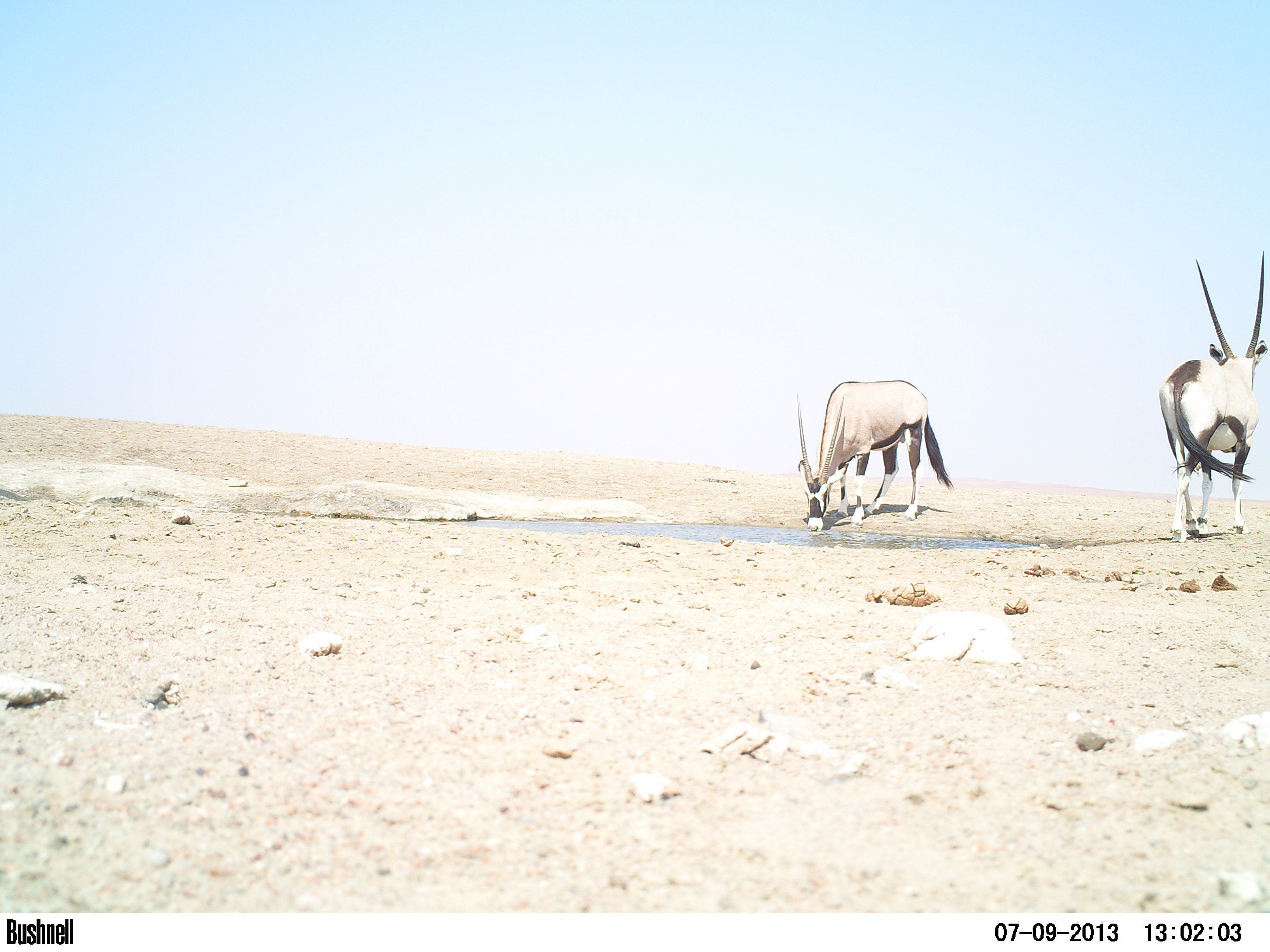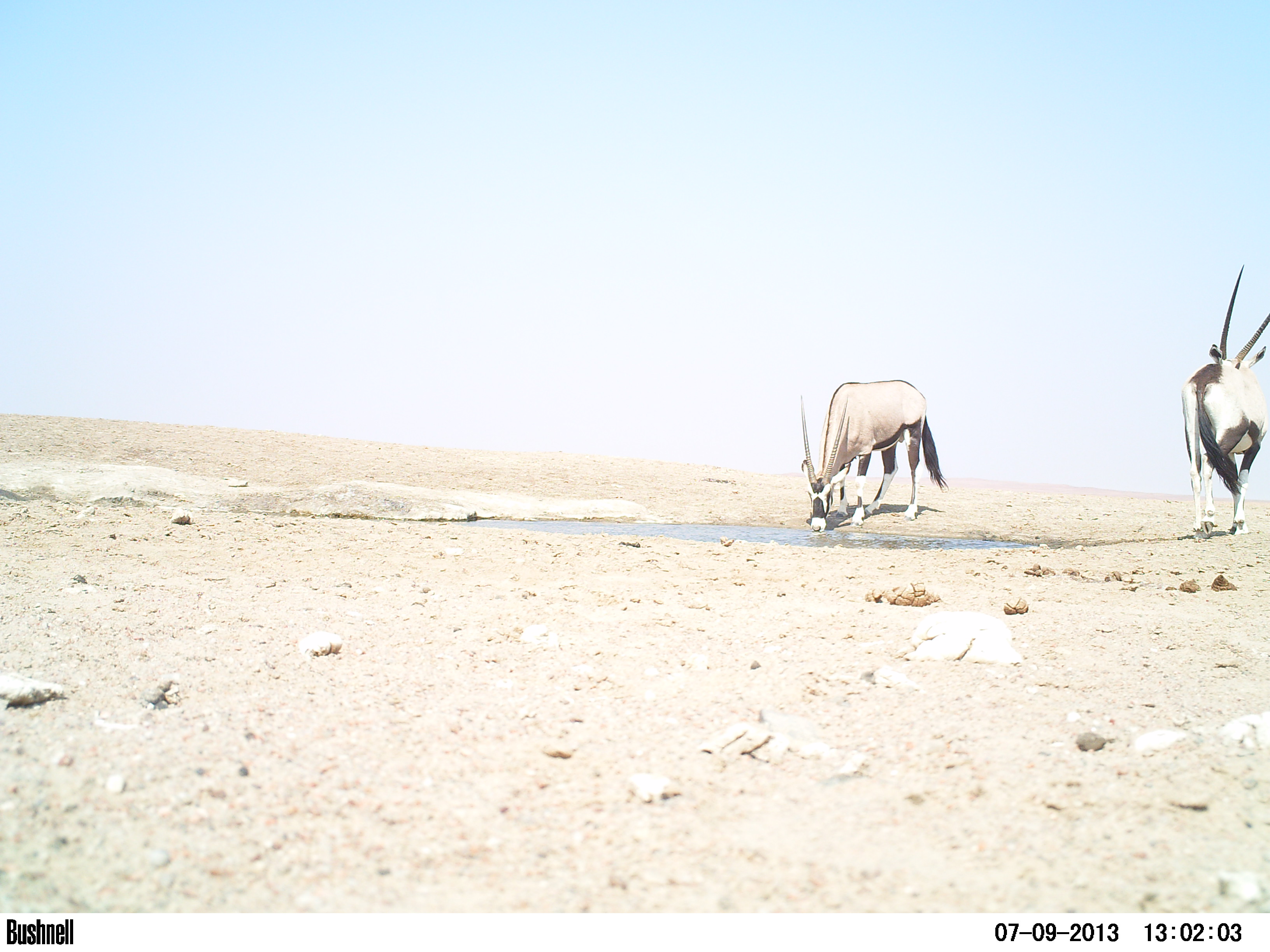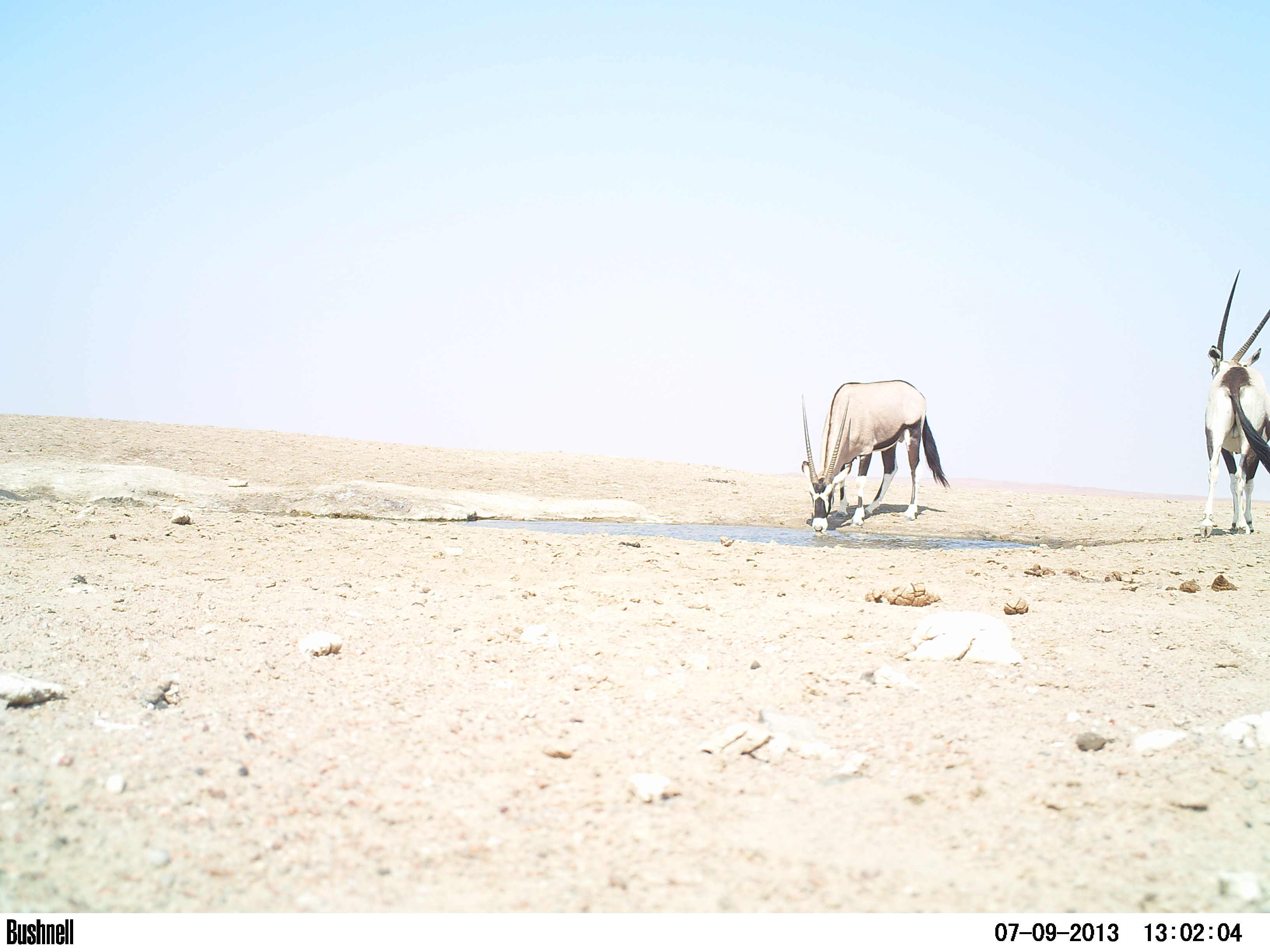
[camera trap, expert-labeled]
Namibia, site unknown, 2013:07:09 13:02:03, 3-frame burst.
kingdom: Animalia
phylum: Chordata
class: Mammalia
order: Artiodactyla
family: Bovidae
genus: Oryx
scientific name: Oryx gazella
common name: gemsbok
Oryx gazella (gemsbok).